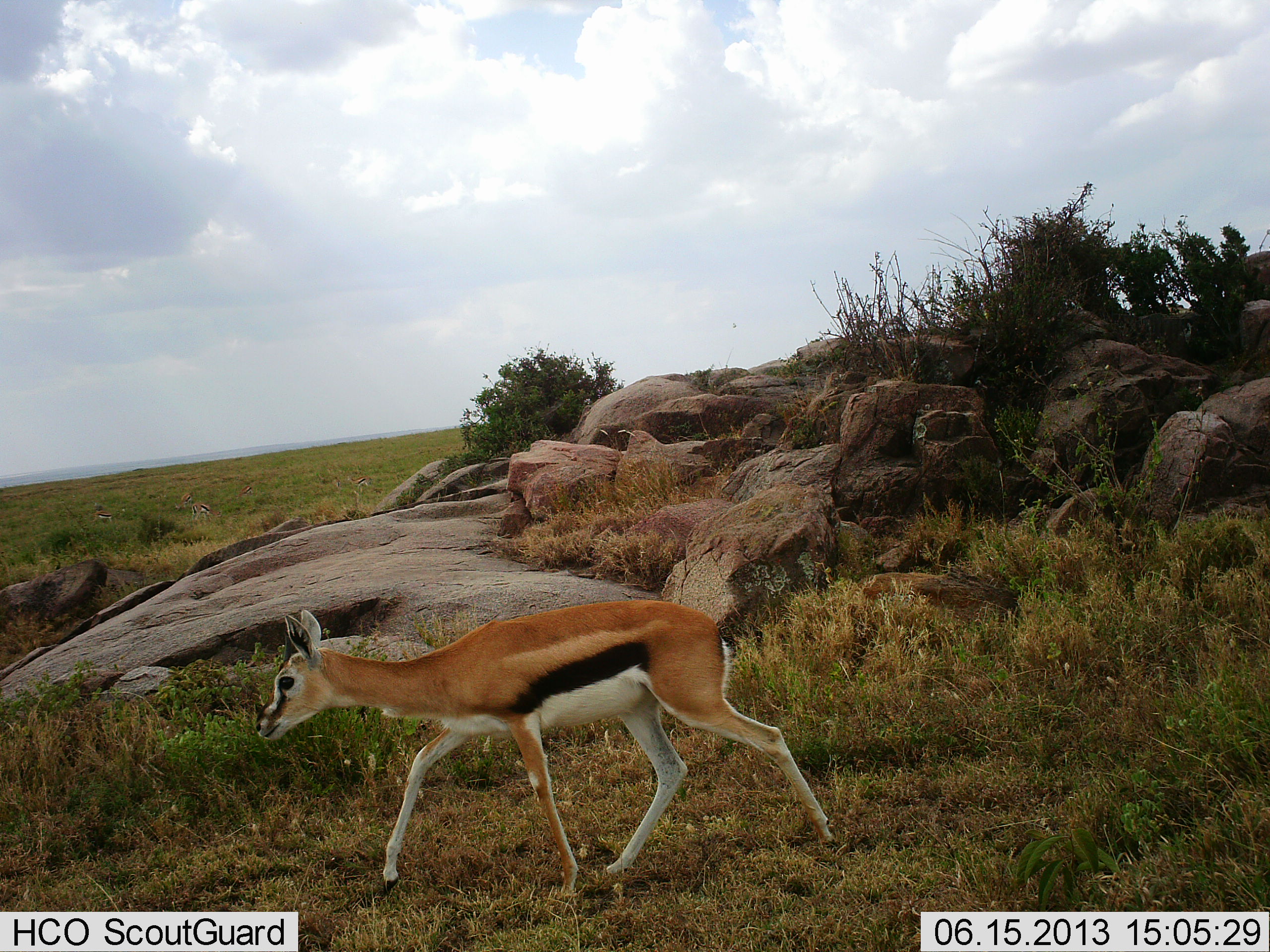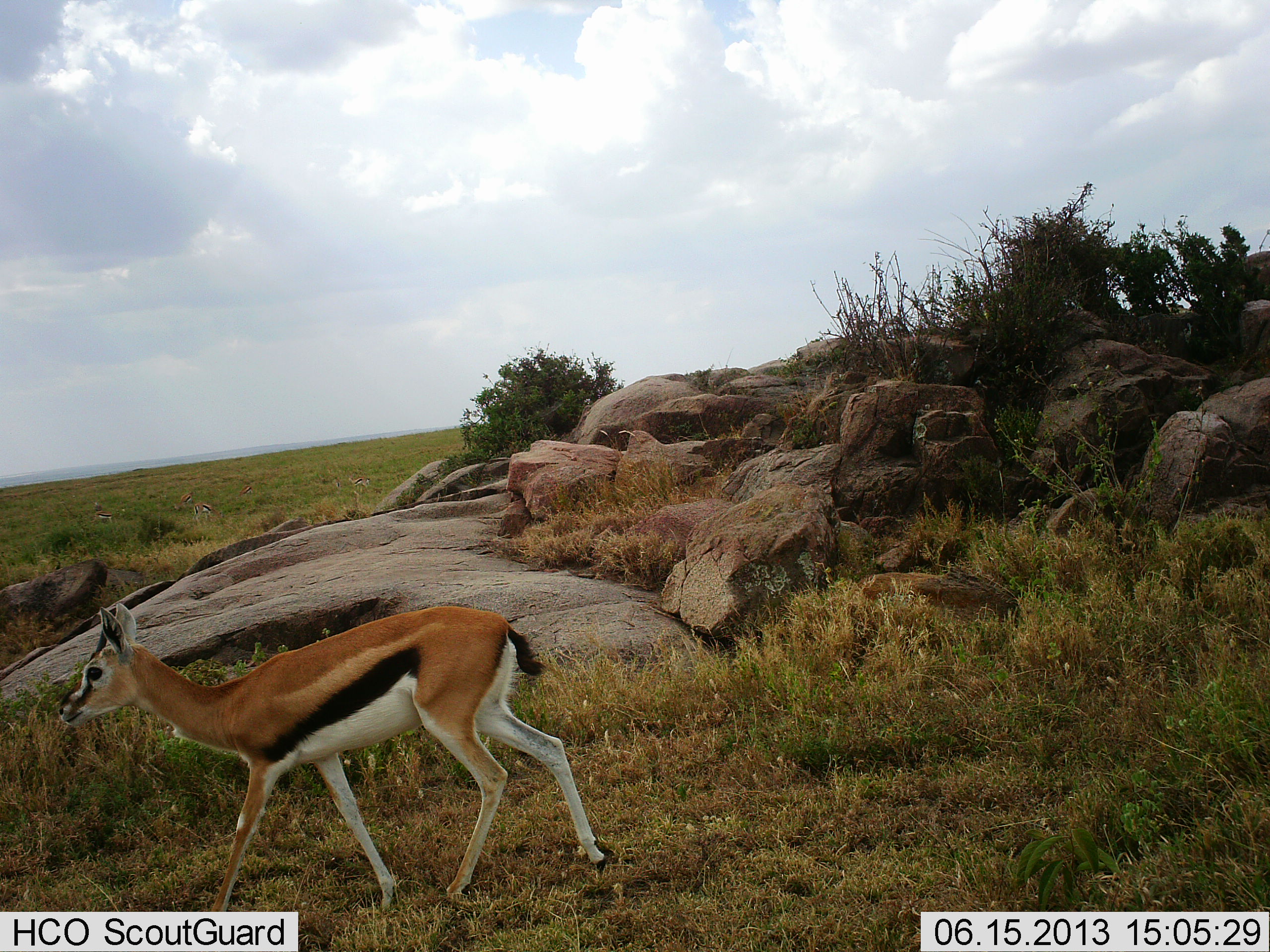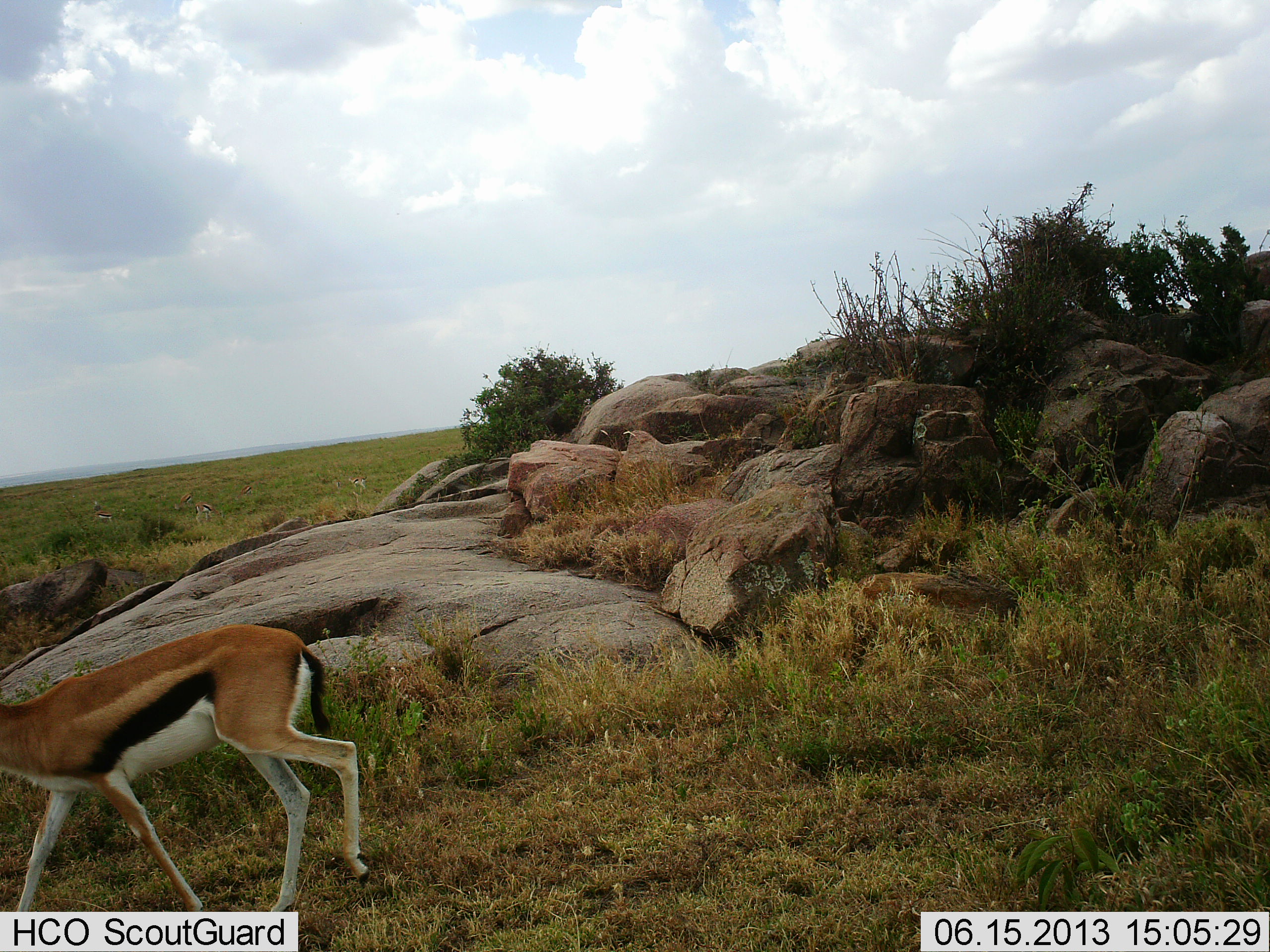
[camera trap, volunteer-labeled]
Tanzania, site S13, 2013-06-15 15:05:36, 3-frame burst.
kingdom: Animalia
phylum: Chordata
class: Mammalia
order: Artiodactyla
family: Bovidae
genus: Eudorcas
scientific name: Eudorcas thomsonii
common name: thomson's gazelle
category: gazellethomsons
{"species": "gazellethomsons (thomson's gazelle) (Eudorcas thomsonii)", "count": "1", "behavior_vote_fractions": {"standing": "0%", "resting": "0%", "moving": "100%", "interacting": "0%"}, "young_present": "0%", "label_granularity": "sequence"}